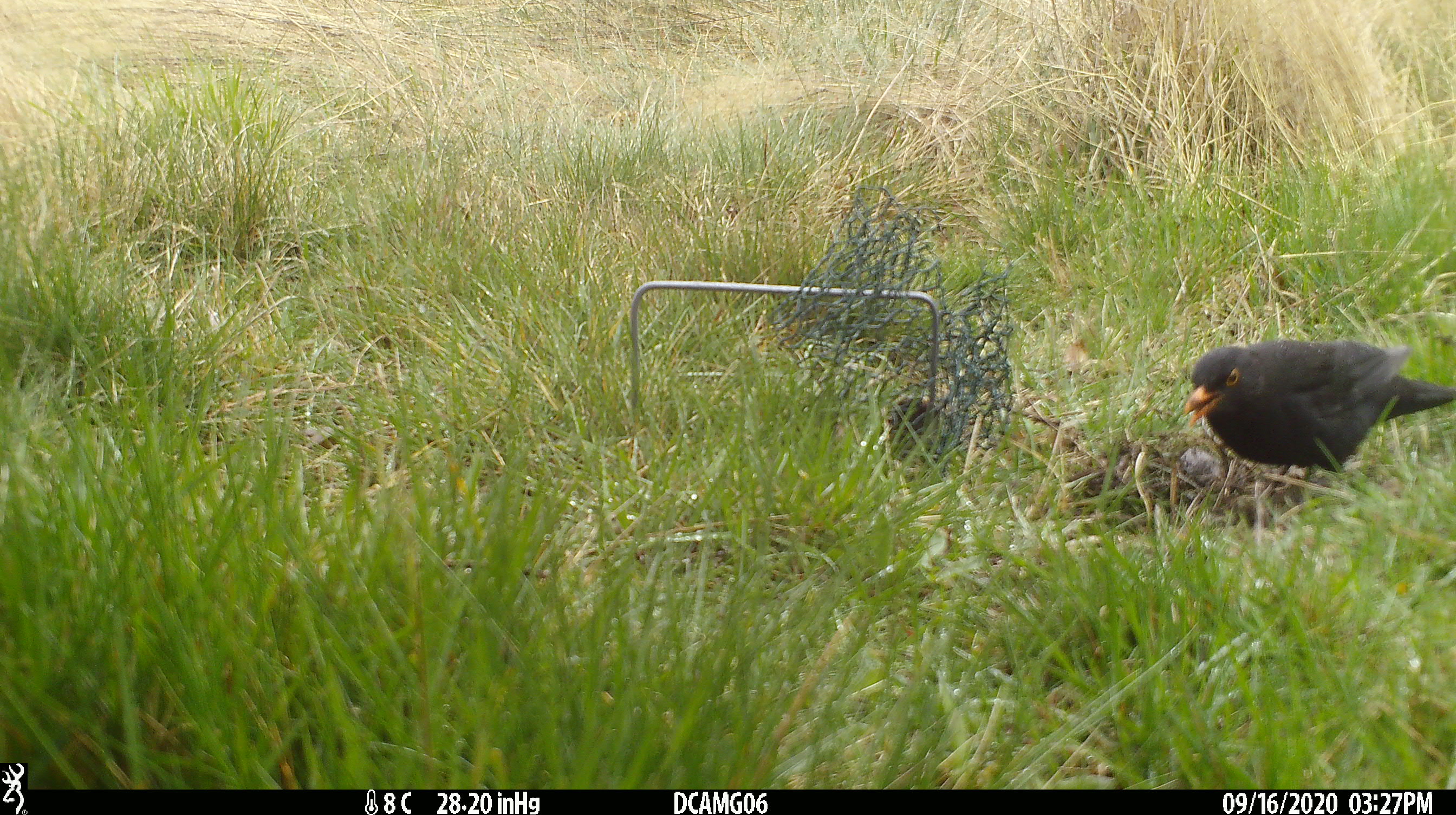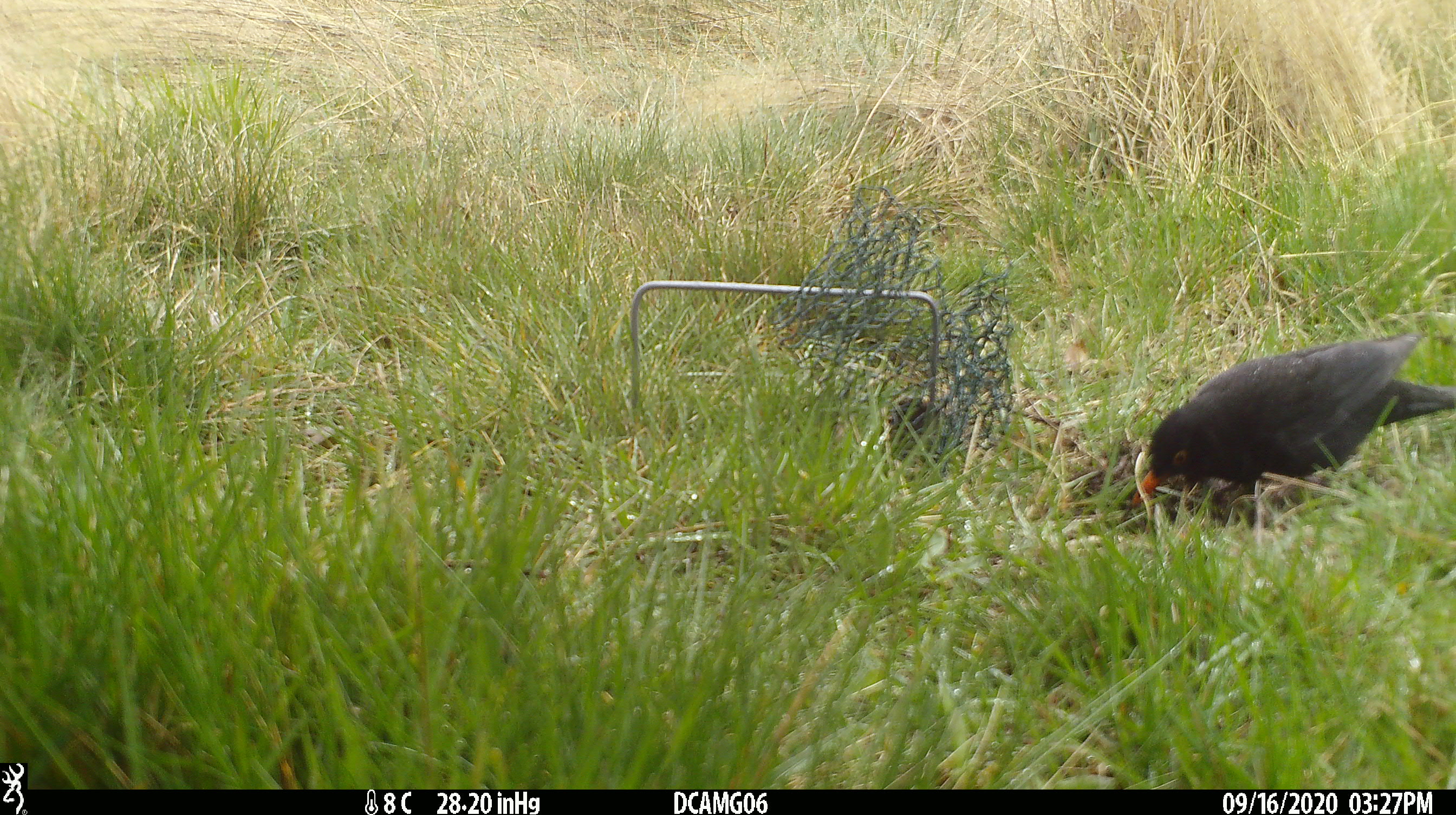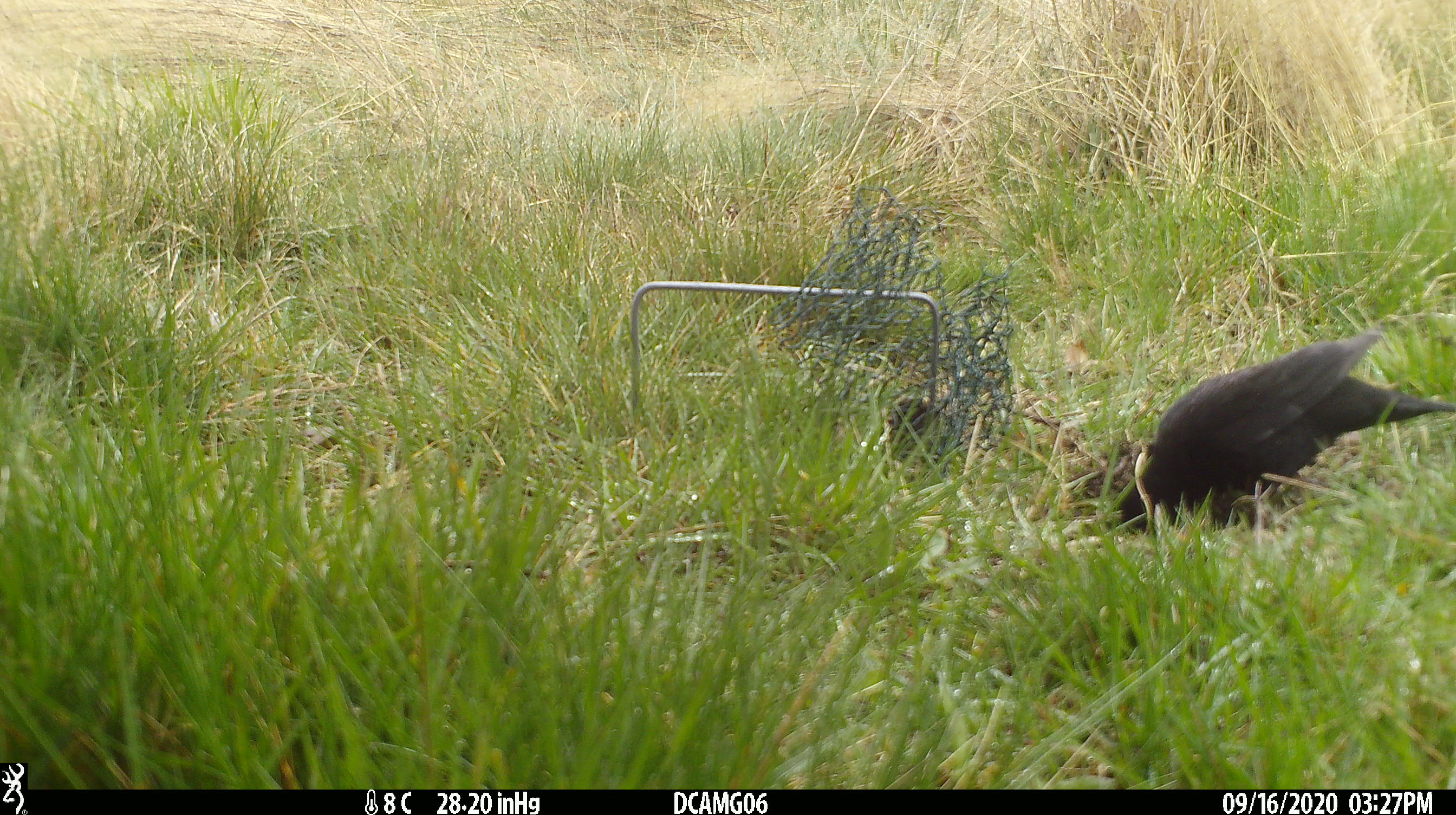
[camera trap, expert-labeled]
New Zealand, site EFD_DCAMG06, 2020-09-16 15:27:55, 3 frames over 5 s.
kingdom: Animalia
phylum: Chordata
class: Aves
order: Passeriformes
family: Turdidae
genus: Turdus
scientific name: Turdus merula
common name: eurasian blackbird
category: blackbird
Blackbird (eurasian blackbird) (Turdus merula).